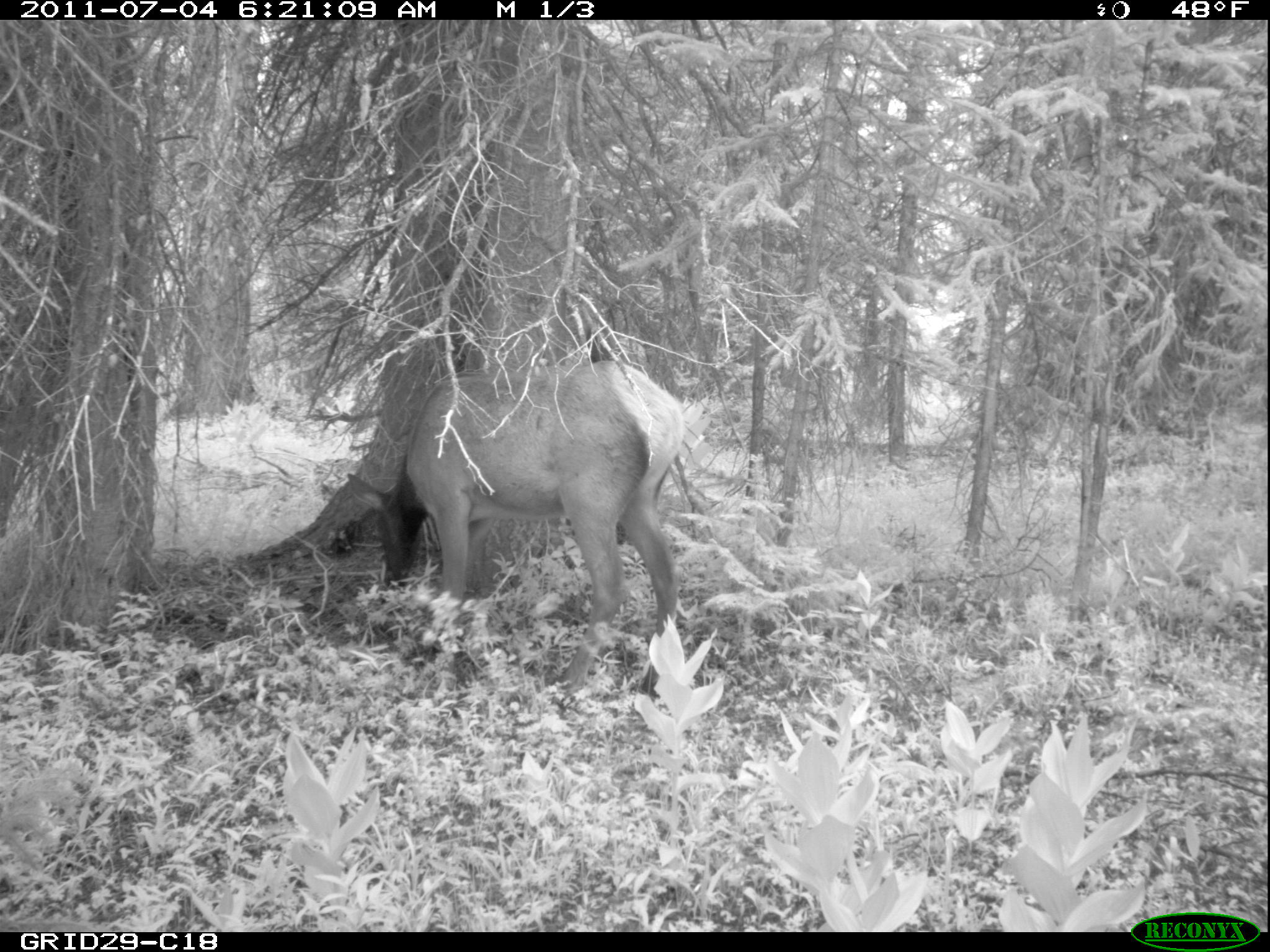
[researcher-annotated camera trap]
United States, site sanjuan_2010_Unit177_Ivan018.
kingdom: Animalia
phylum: Chordata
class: Mammalia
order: Artiodactyla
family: Cervidae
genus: Cervus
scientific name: Cervus elaphus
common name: red deer